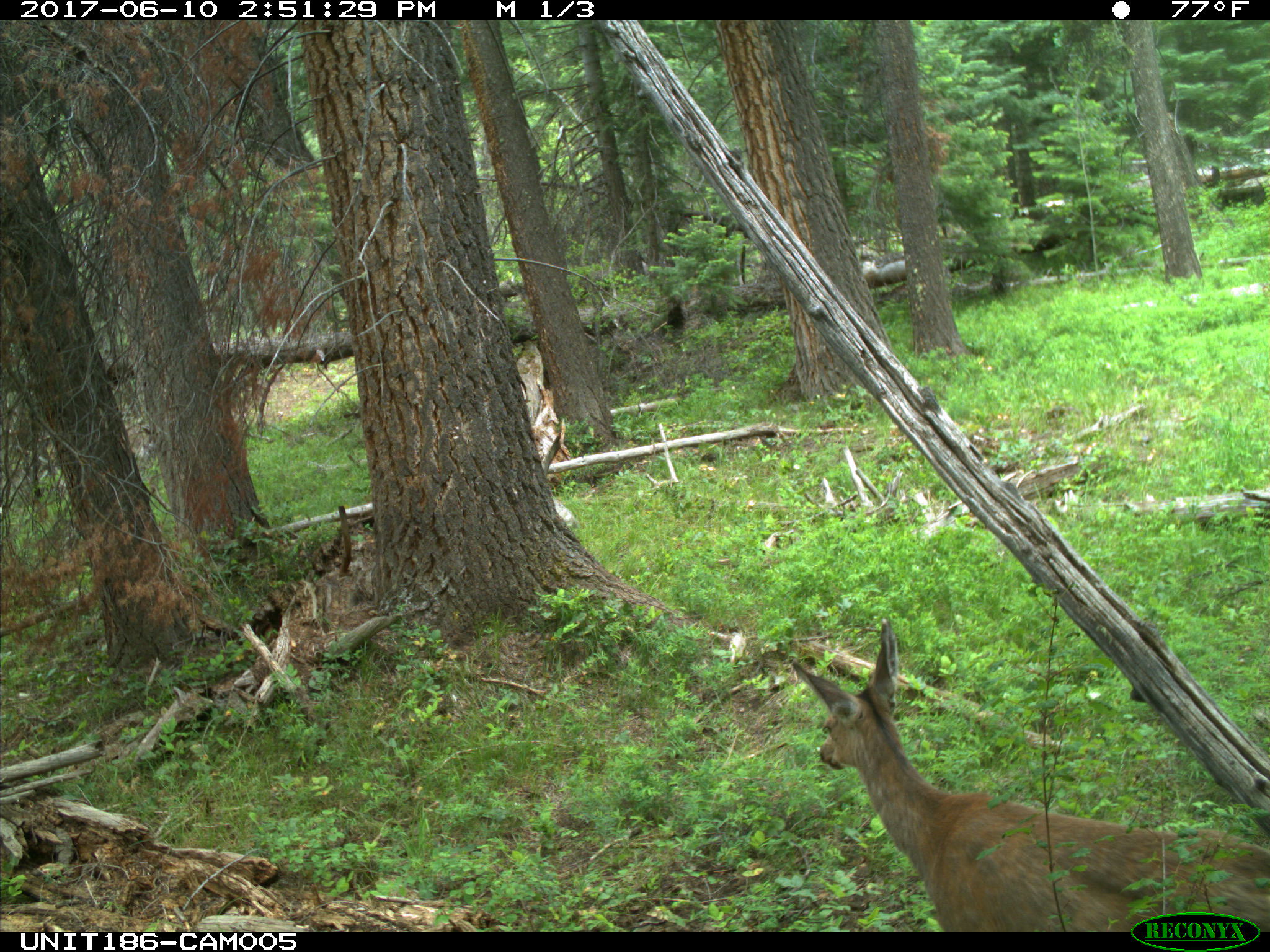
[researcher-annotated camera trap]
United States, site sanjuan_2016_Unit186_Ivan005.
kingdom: Animalia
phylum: Chordata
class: Mammalia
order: Artiodactyla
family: Cervidae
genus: Odocoileus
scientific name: Odocoileus hemionus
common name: mule deer